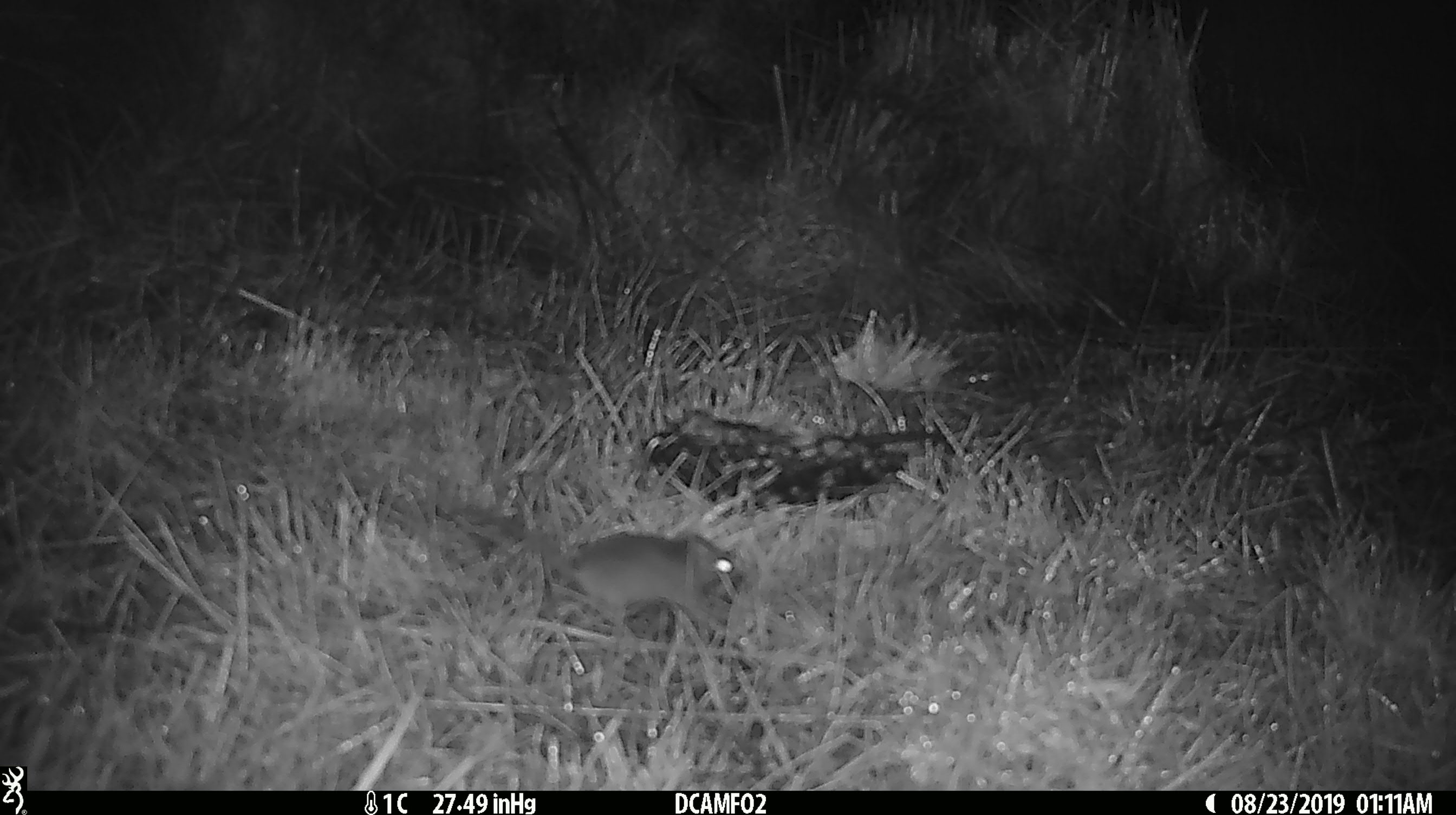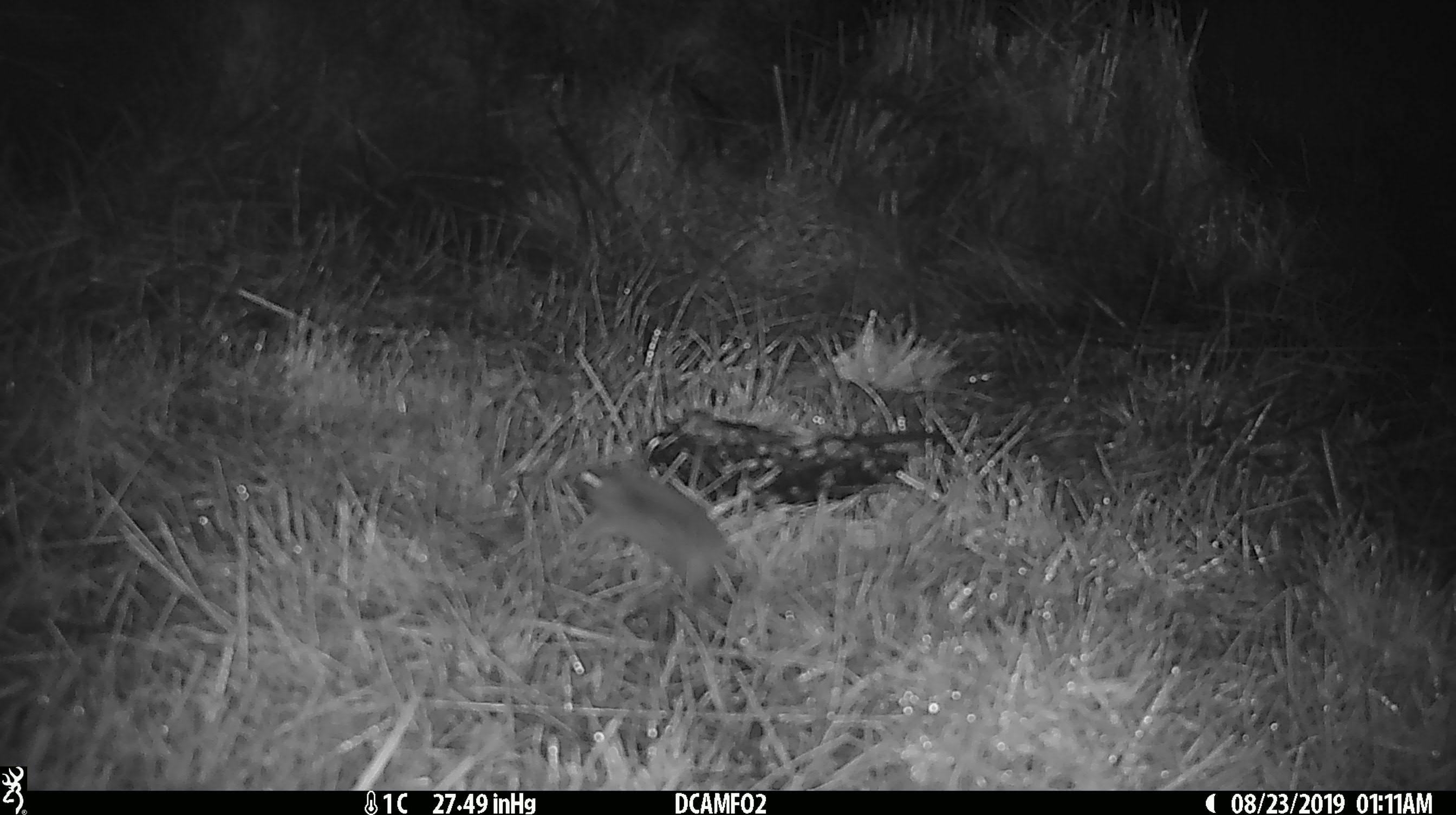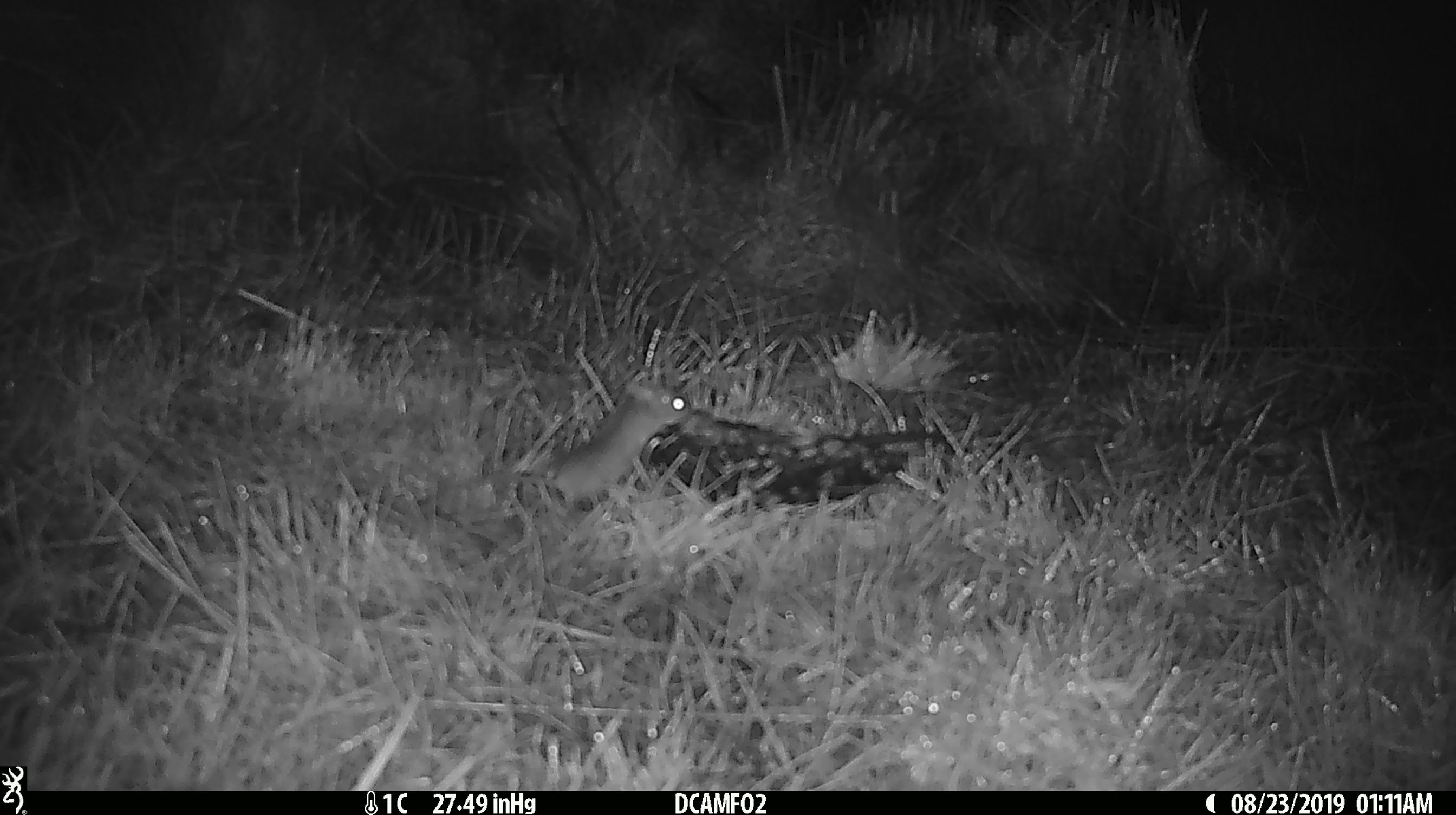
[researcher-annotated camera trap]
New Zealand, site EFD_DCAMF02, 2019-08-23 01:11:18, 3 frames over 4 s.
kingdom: Animalia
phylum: Chordata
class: Mammalia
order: Rodentia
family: Muridae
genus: Mus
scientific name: Mus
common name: mouse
Mouse (Mus).